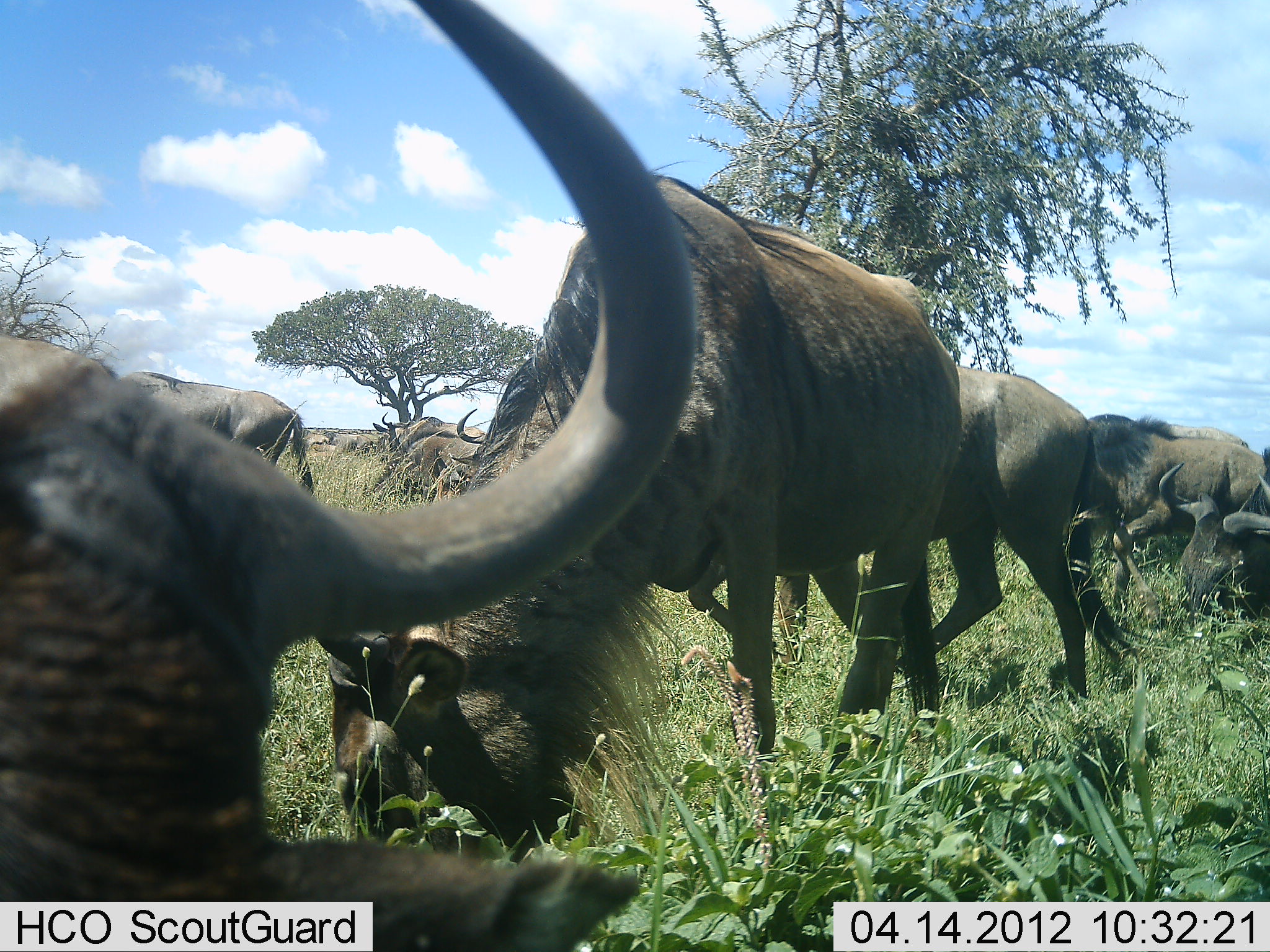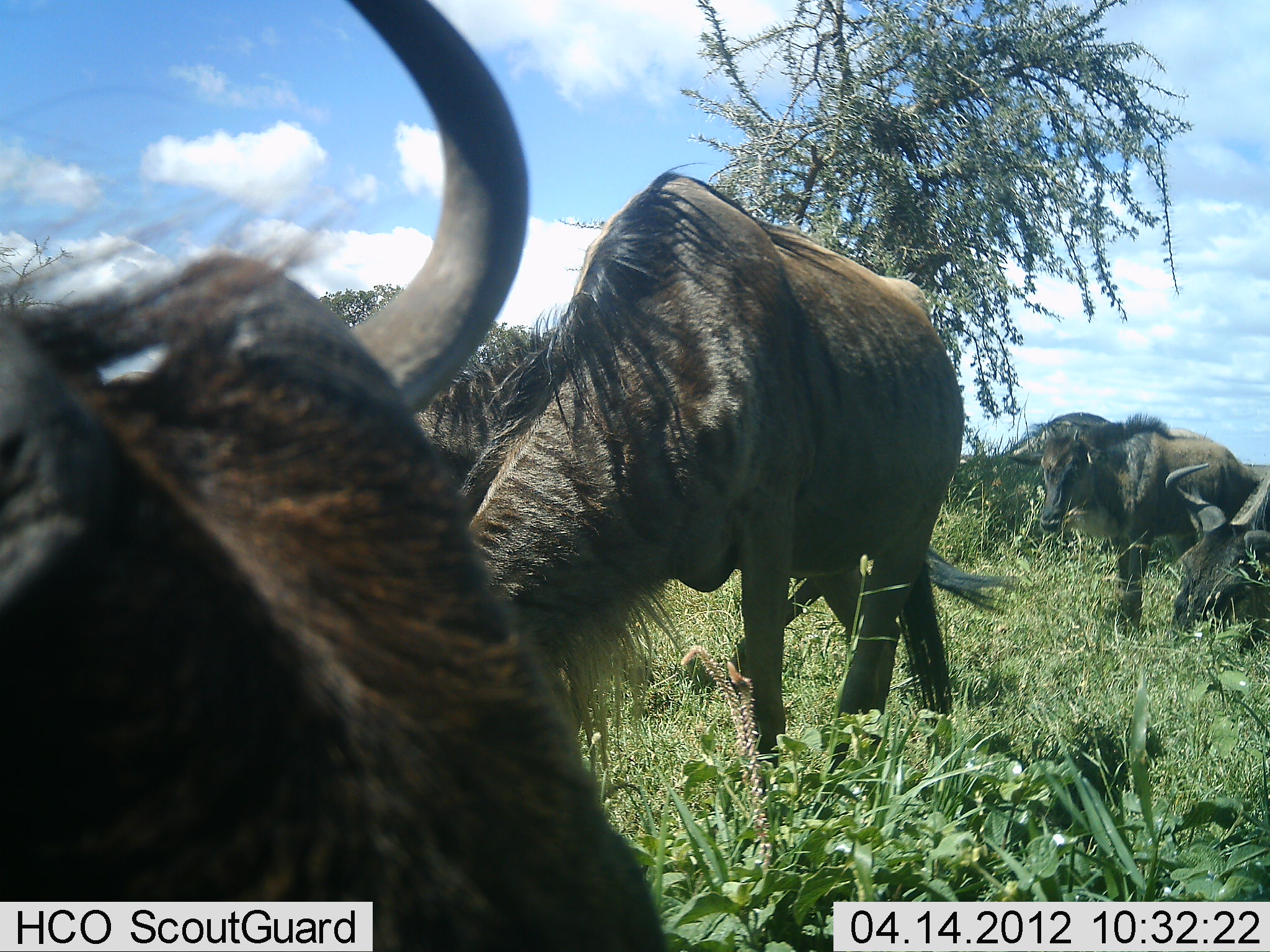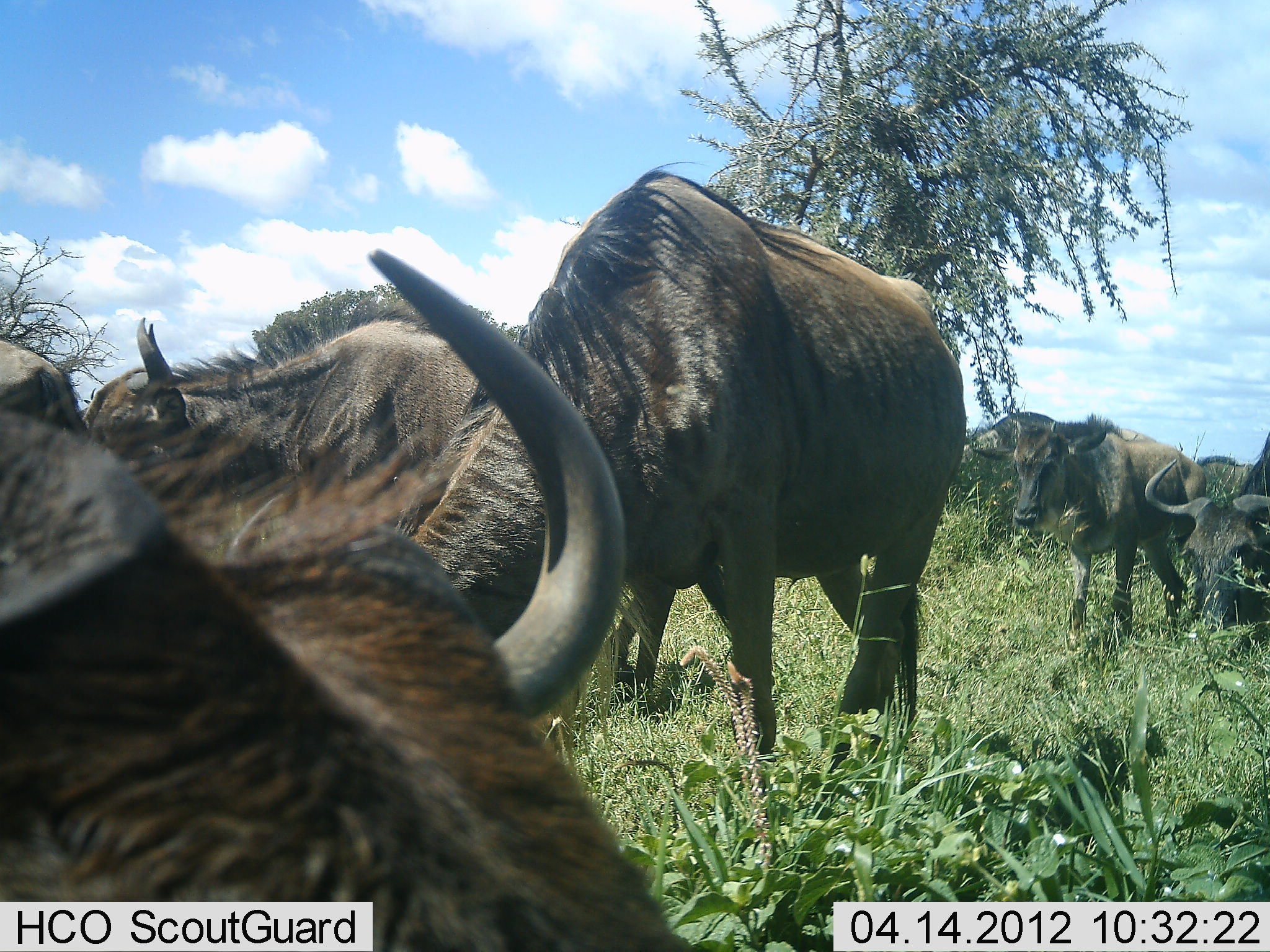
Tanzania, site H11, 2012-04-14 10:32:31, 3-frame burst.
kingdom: Animalia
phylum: Chordata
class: Mammalia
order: Artiodactyla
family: Bovidae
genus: Connochaetes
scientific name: Connochaetes taurinus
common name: blue wildebeest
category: wildebeest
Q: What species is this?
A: Wildebeest (blue wildebeest) (Connochaetes taurinus).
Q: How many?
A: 8.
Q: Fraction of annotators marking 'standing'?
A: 47%.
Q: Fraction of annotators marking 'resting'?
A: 47%.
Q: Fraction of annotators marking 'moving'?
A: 67%.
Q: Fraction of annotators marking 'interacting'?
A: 0%.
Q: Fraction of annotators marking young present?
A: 7%.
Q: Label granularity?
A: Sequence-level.